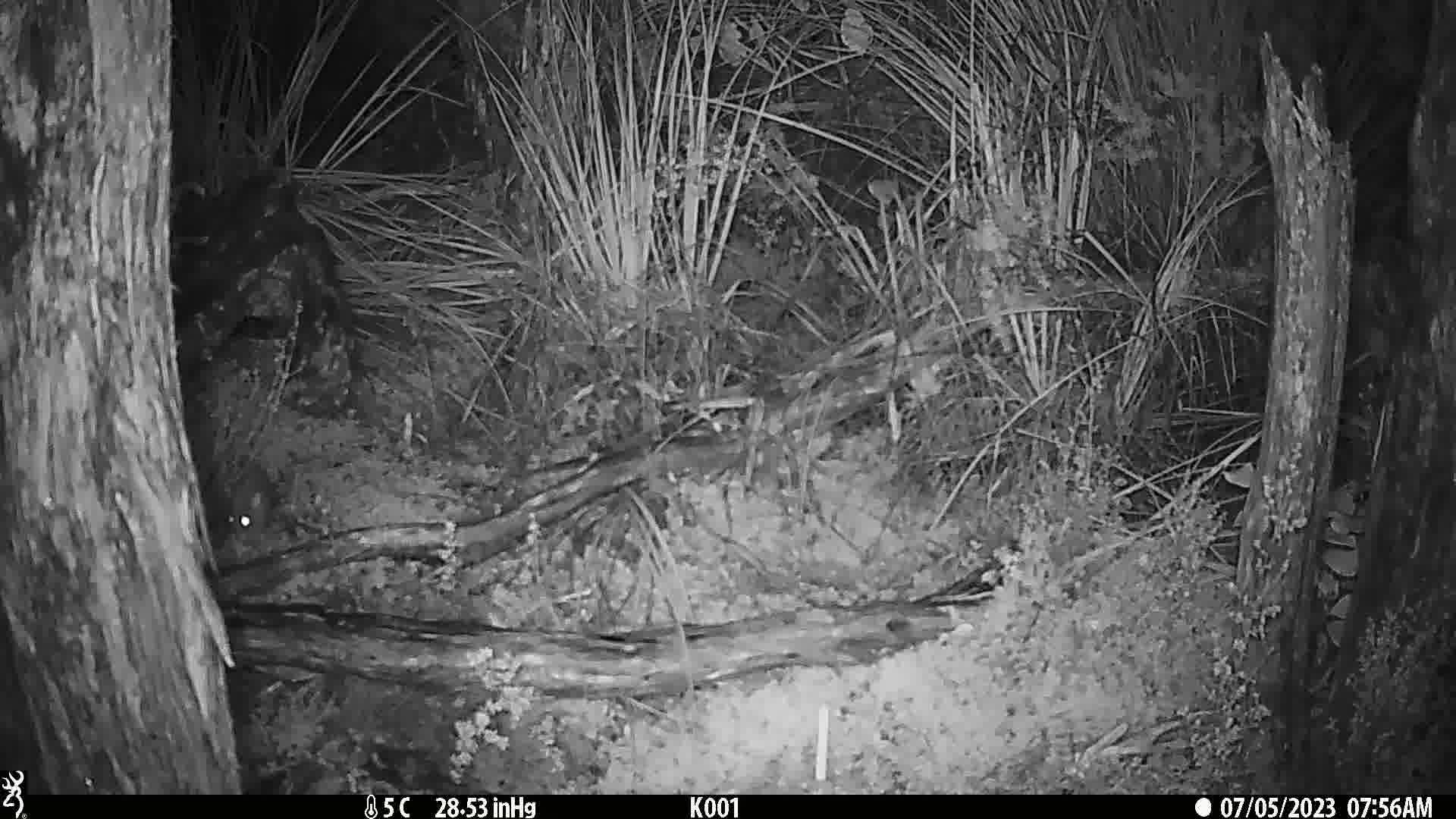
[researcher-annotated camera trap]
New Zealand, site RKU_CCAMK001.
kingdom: Animalia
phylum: Chordata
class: Mammalia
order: Rodentia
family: Muridae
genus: Rattus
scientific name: Rattus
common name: rat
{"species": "rat (Rattus)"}